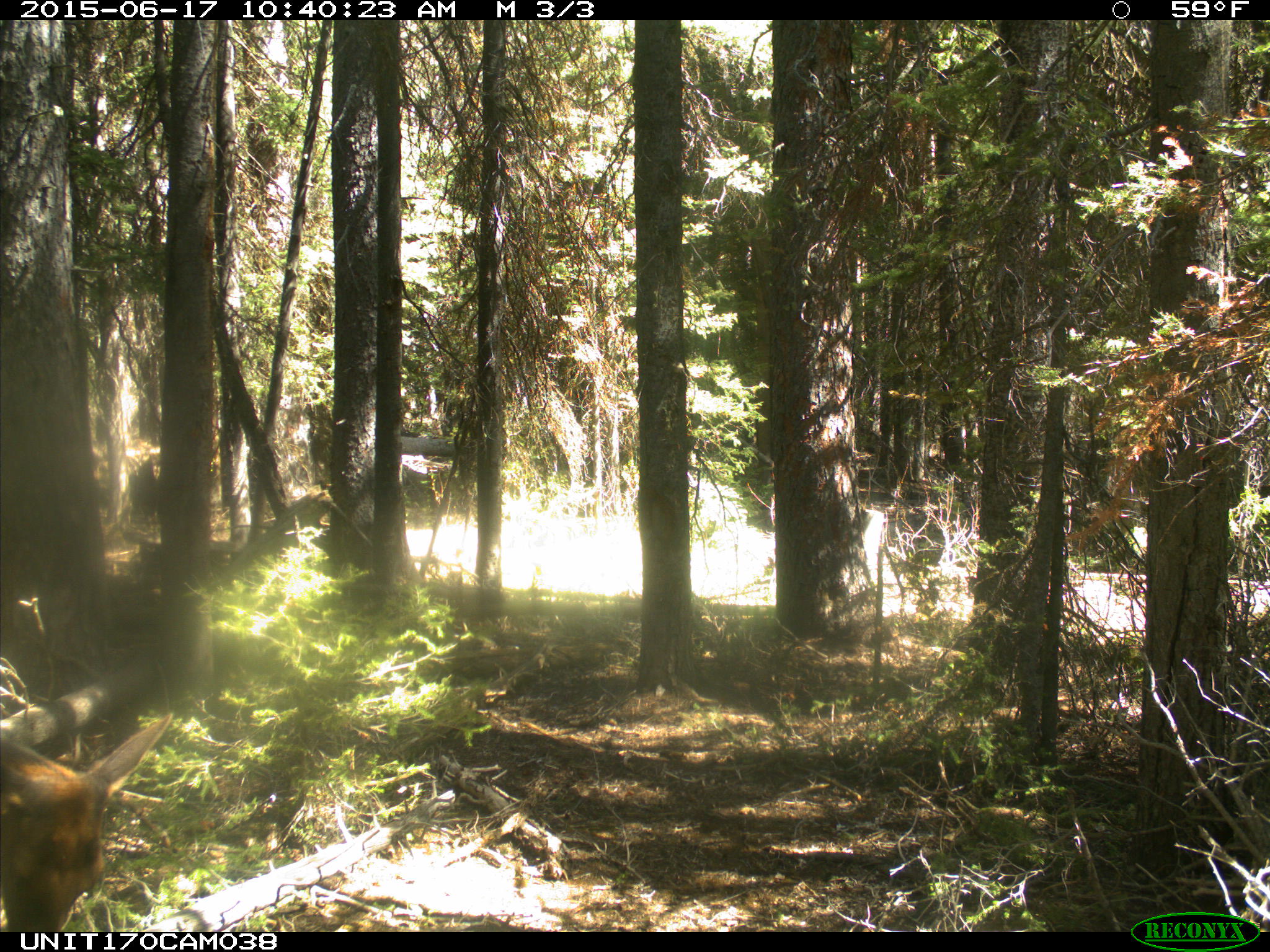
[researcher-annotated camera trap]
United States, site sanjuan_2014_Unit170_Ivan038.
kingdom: Animalia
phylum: Chordata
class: Mammalia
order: Artiodactyla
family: Cervidae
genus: Cervus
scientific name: Cervus elaphus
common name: red deer